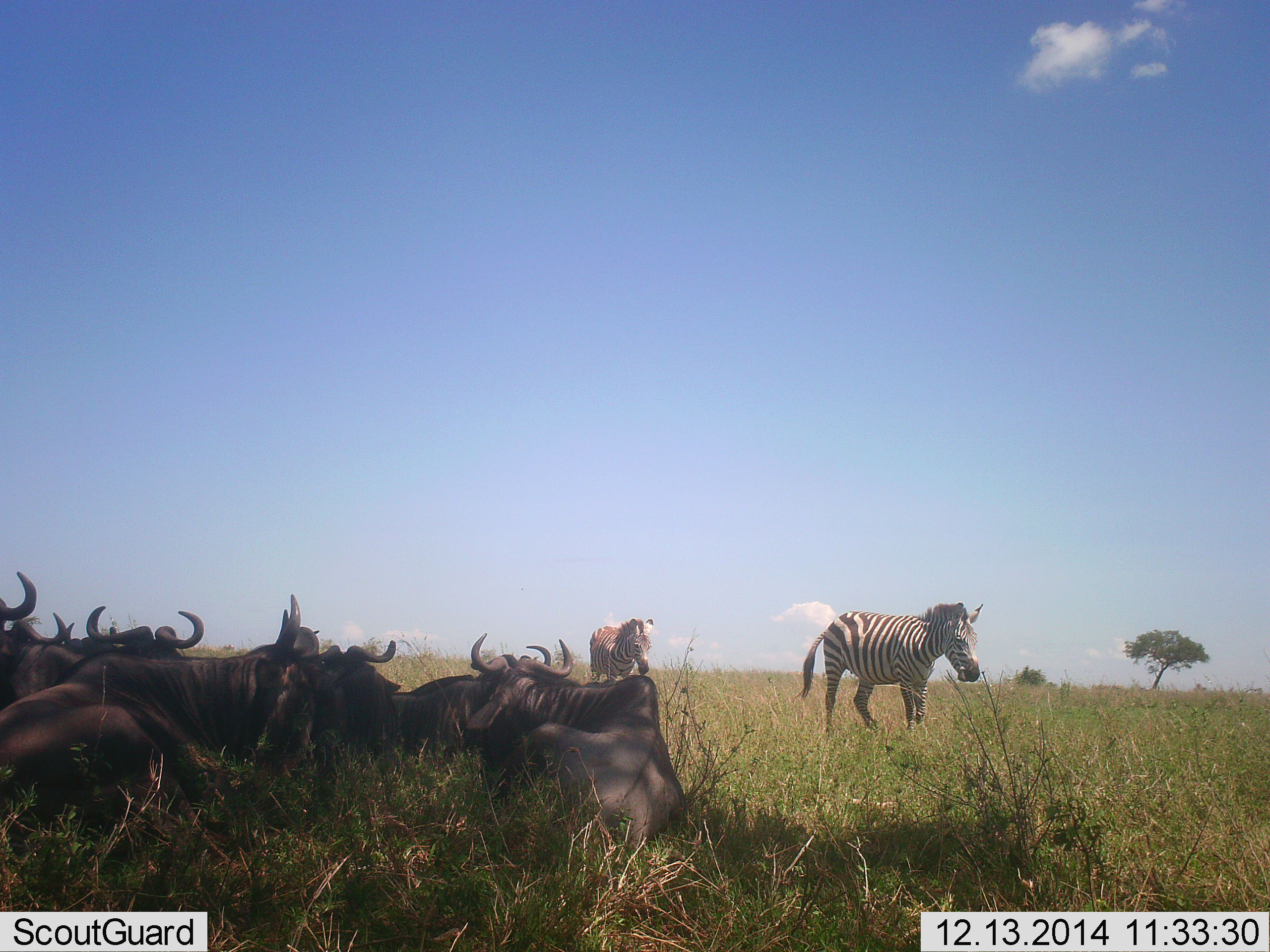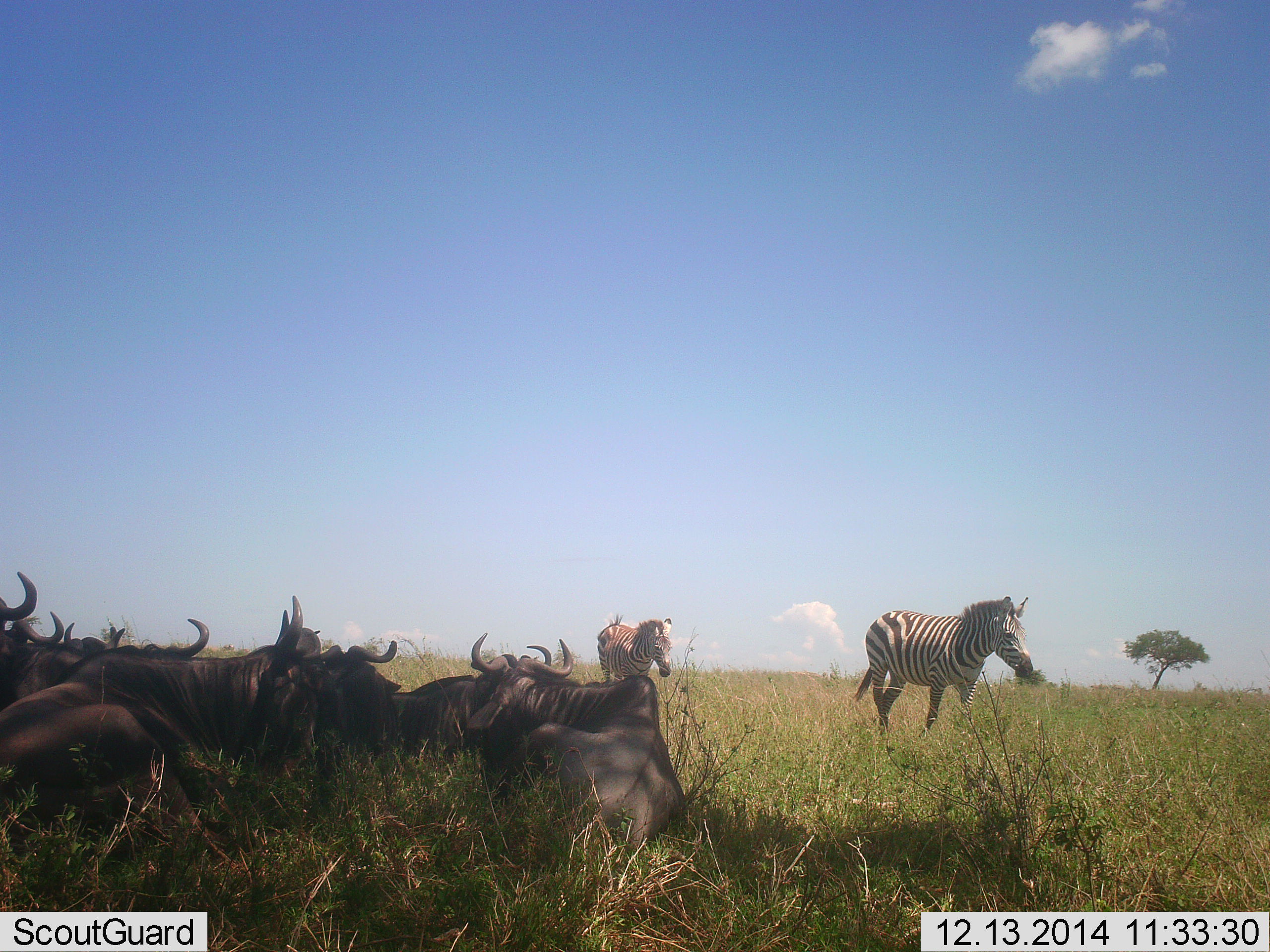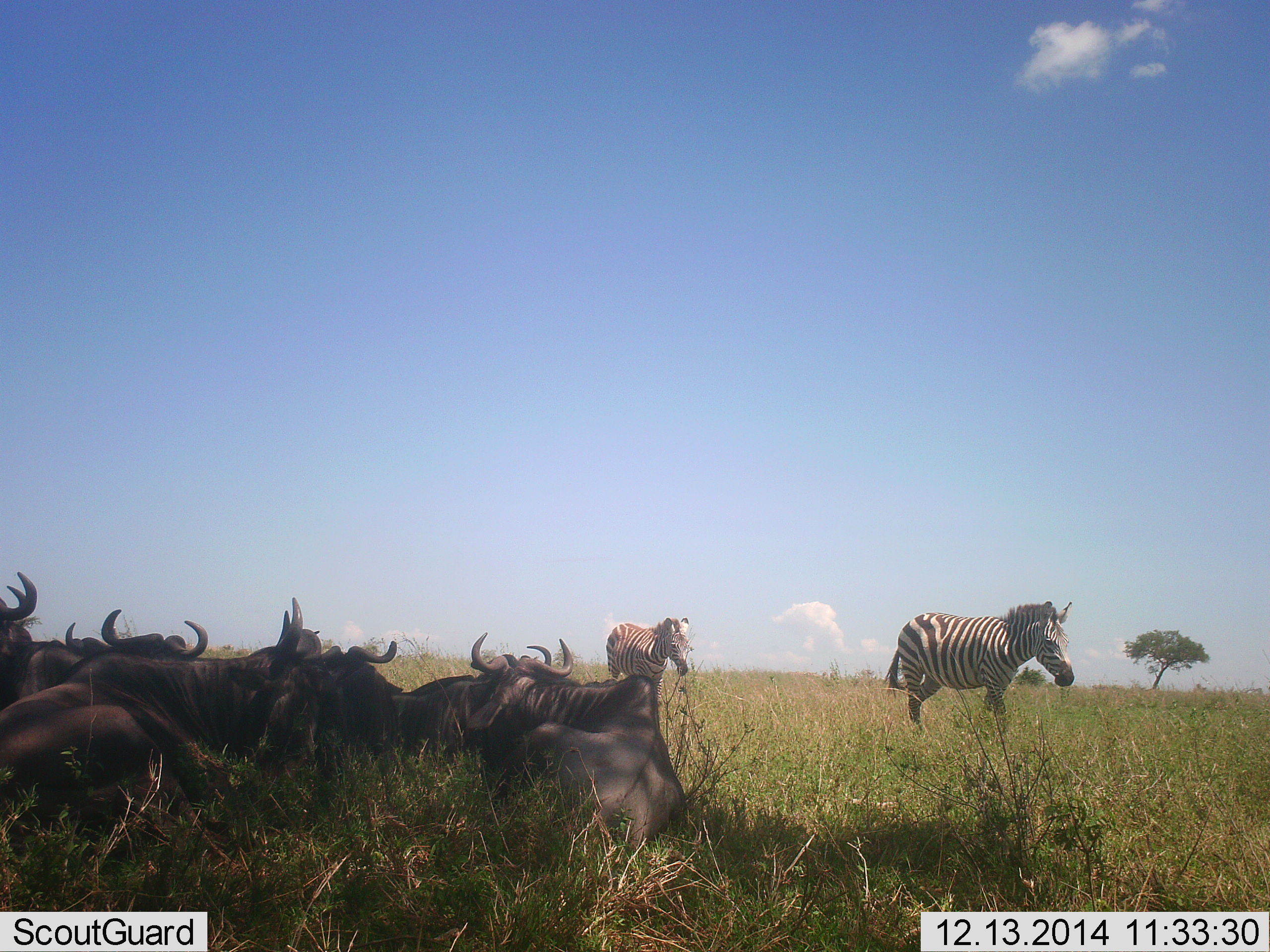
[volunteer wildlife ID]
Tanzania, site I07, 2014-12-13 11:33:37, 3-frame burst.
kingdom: Animalia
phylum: Chordata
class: Mammalia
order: Artiodactyla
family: Bovidae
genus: Connochaetes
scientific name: Connochaetes taurinus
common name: blue wildebeest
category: wildebeest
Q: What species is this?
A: Wildebeest (blue wildebeest) (Connochaetes taurinus).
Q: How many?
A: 9.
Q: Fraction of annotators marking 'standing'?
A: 10%.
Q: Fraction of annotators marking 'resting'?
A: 90%.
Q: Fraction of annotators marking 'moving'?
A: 10%.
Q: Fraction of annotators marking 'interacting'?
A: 10%.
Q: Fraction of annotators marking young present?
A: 0%.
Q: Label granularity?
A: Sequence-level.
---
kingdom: Animalia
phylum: Chordata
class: Mammalia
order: Perissodactyla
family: Equidae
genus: Equus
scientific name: Equus quagga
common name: plains zebra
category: zebra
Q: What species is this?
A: Zebra (plains zebra) (Equus quagga).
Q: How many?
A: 2.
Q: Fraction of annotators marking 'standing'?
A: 0%.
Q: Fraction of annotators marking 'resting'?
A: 0%.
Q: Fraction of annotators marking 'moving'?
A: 100%.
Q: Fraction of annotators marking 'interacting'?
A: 0%.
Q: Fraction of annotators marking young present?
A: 9%.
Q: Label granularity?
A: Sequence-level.